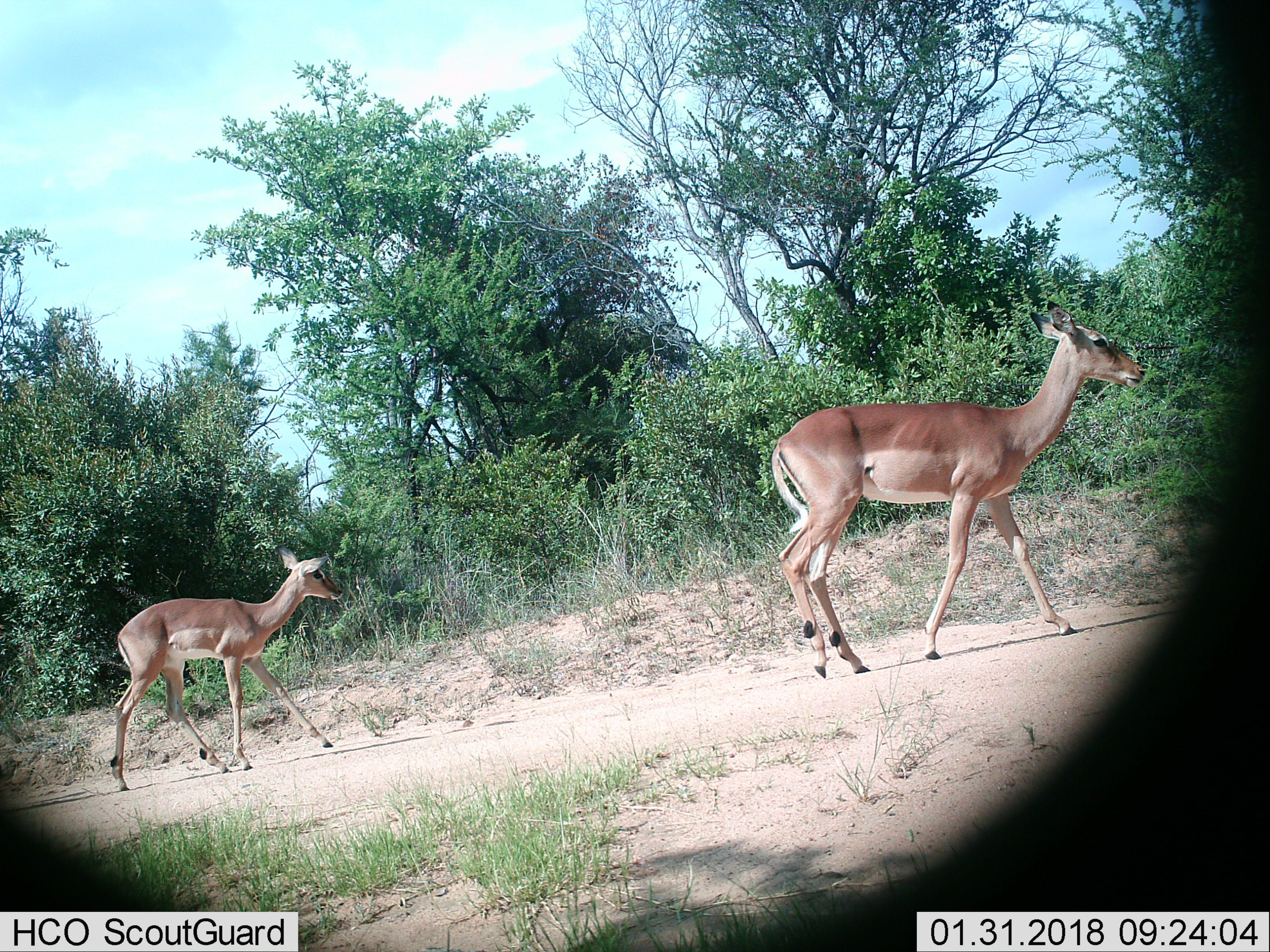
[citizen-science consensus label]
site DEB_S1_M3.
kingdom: Animalia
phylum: Chordata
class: Mammalia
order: Artiodactyla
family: Bovidae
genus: Aepyceros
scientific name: Aepyceros melampus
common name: impala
Impala (Aepyceros melampus), count 2. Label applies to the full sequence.